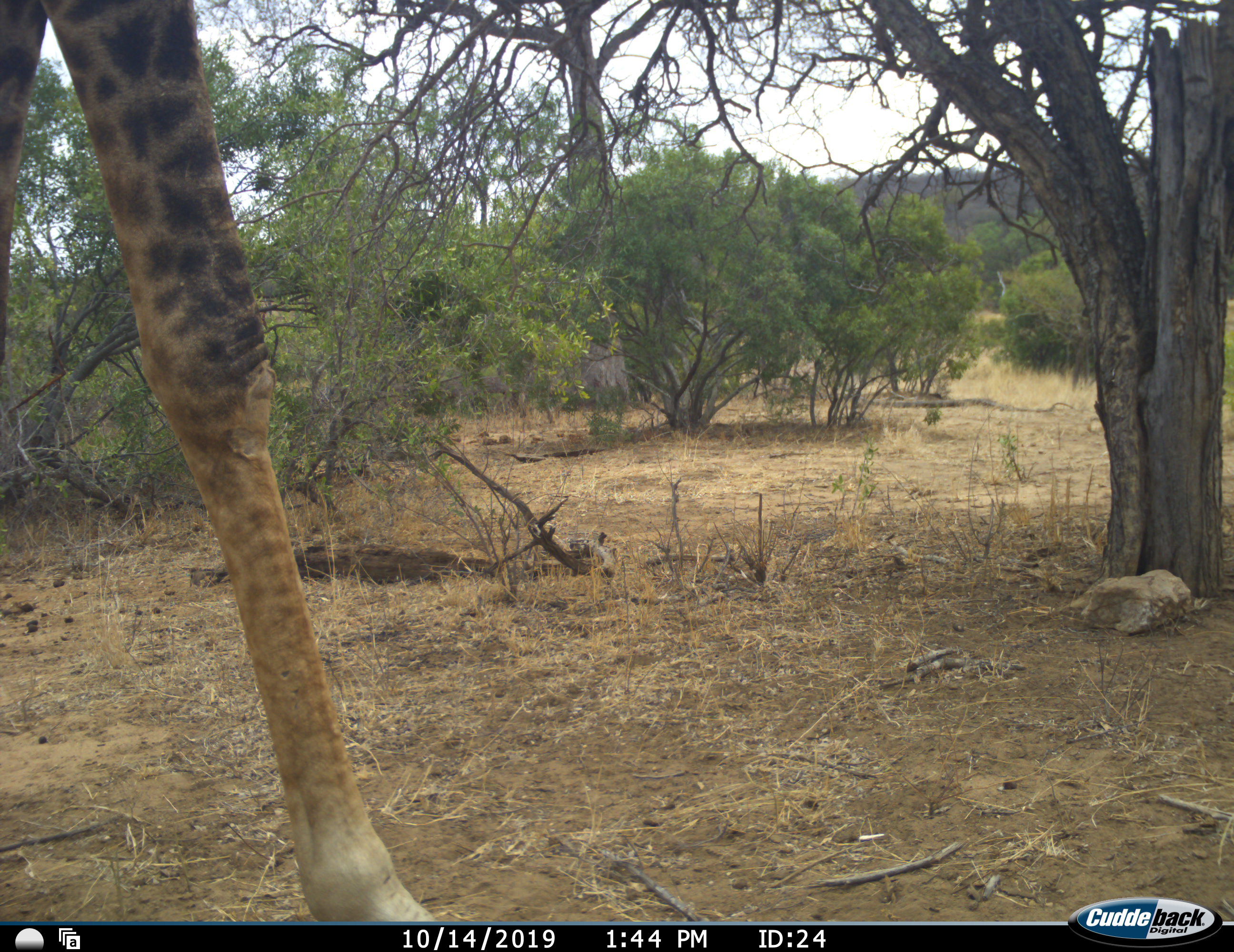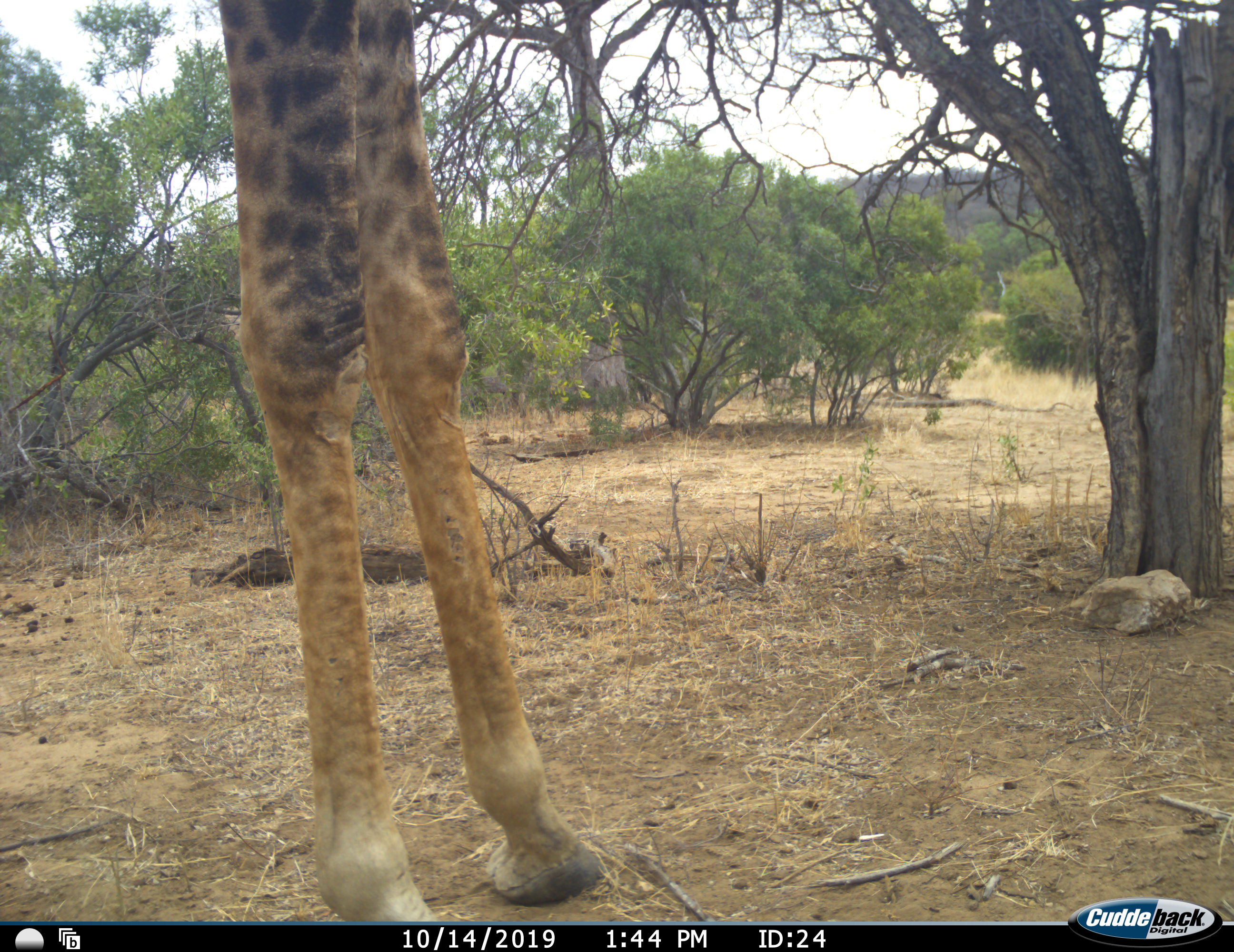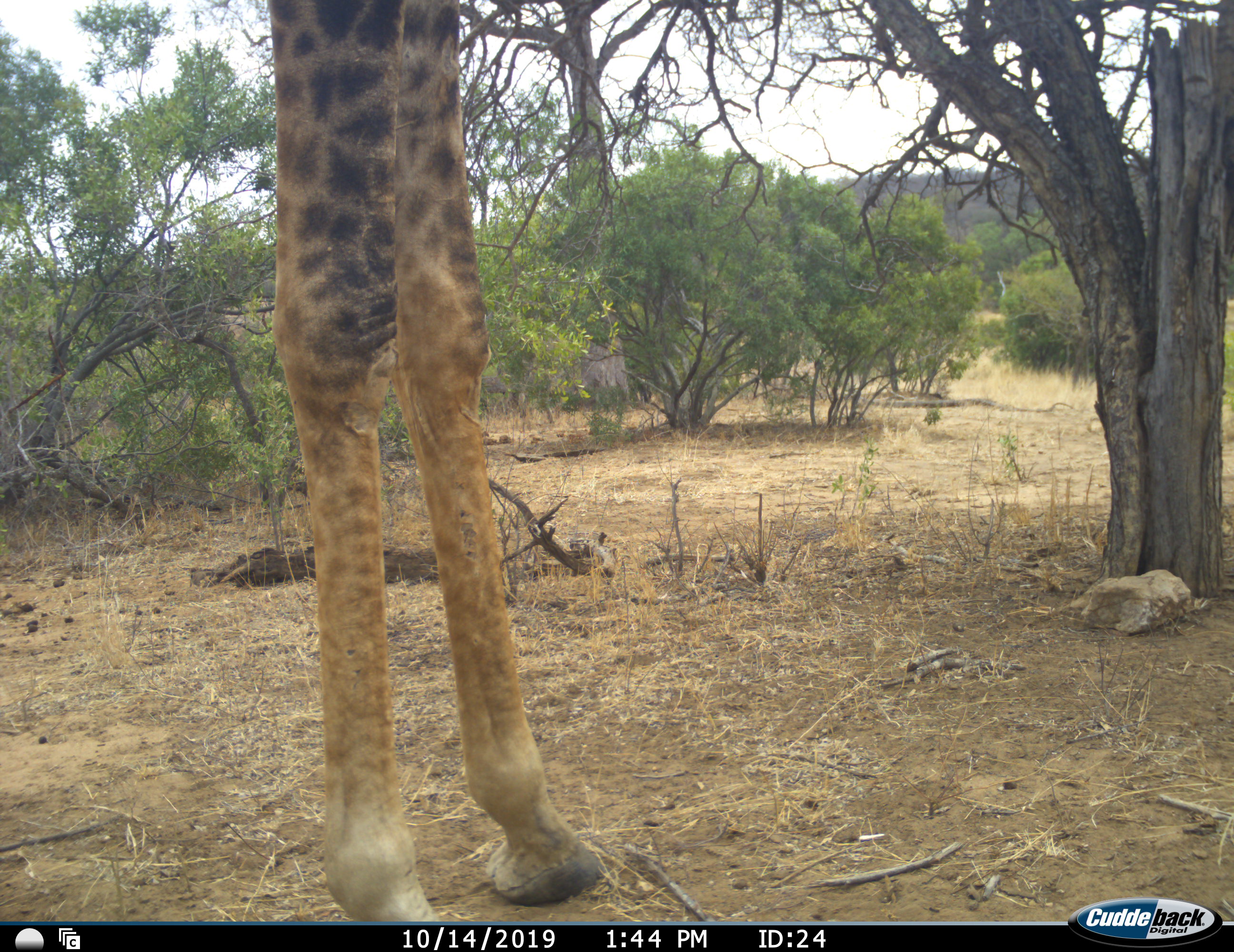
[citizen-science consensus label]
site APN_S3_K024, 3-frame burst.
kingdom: Animalia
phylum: Chordata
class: Mammalia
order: Artiodactyla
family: Giraffidae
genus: Giraffa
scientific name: Giraffa camelopardalis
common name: giraffe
Giraffe (Giraffa camelopardalis), count 1. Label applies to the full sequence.